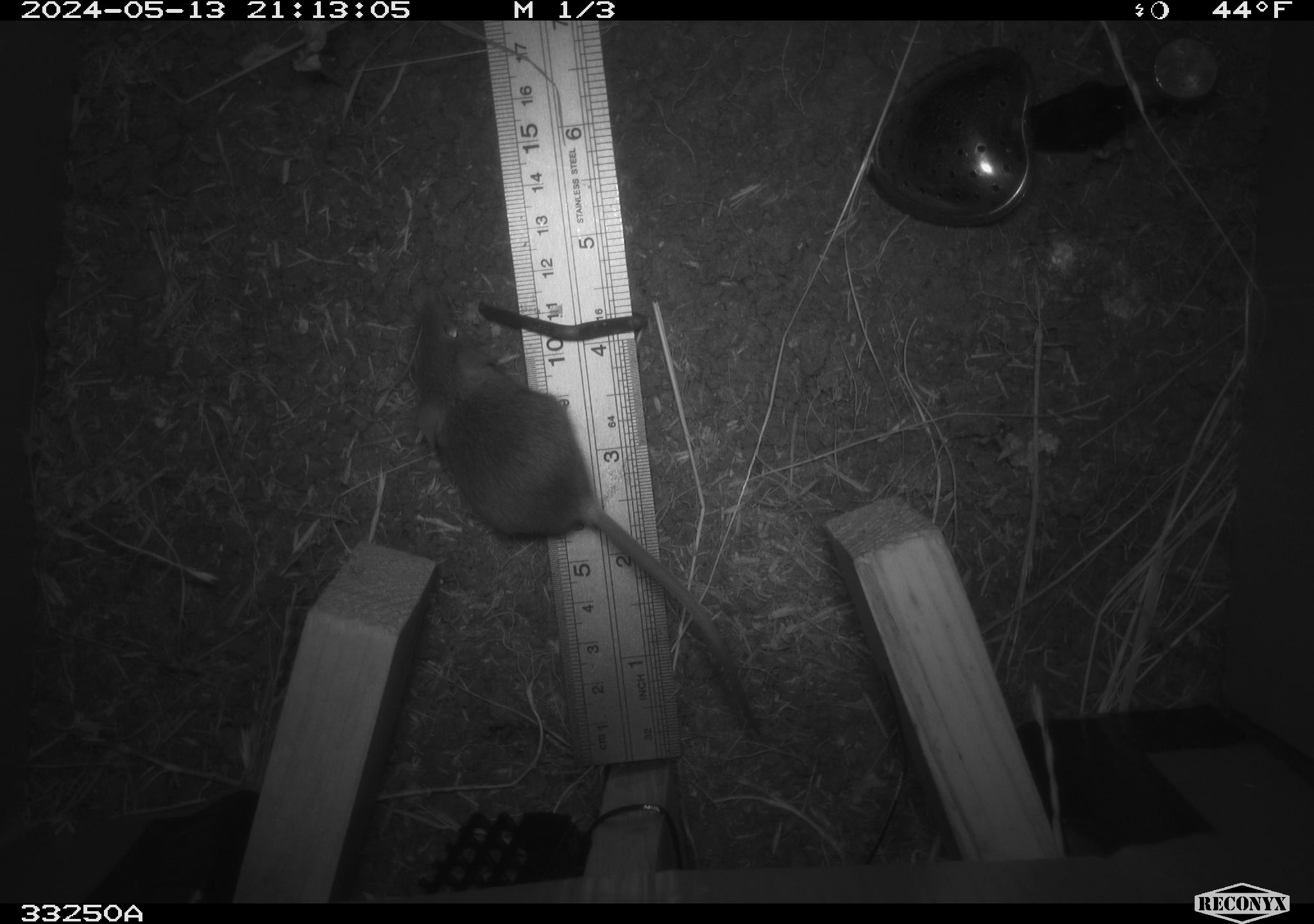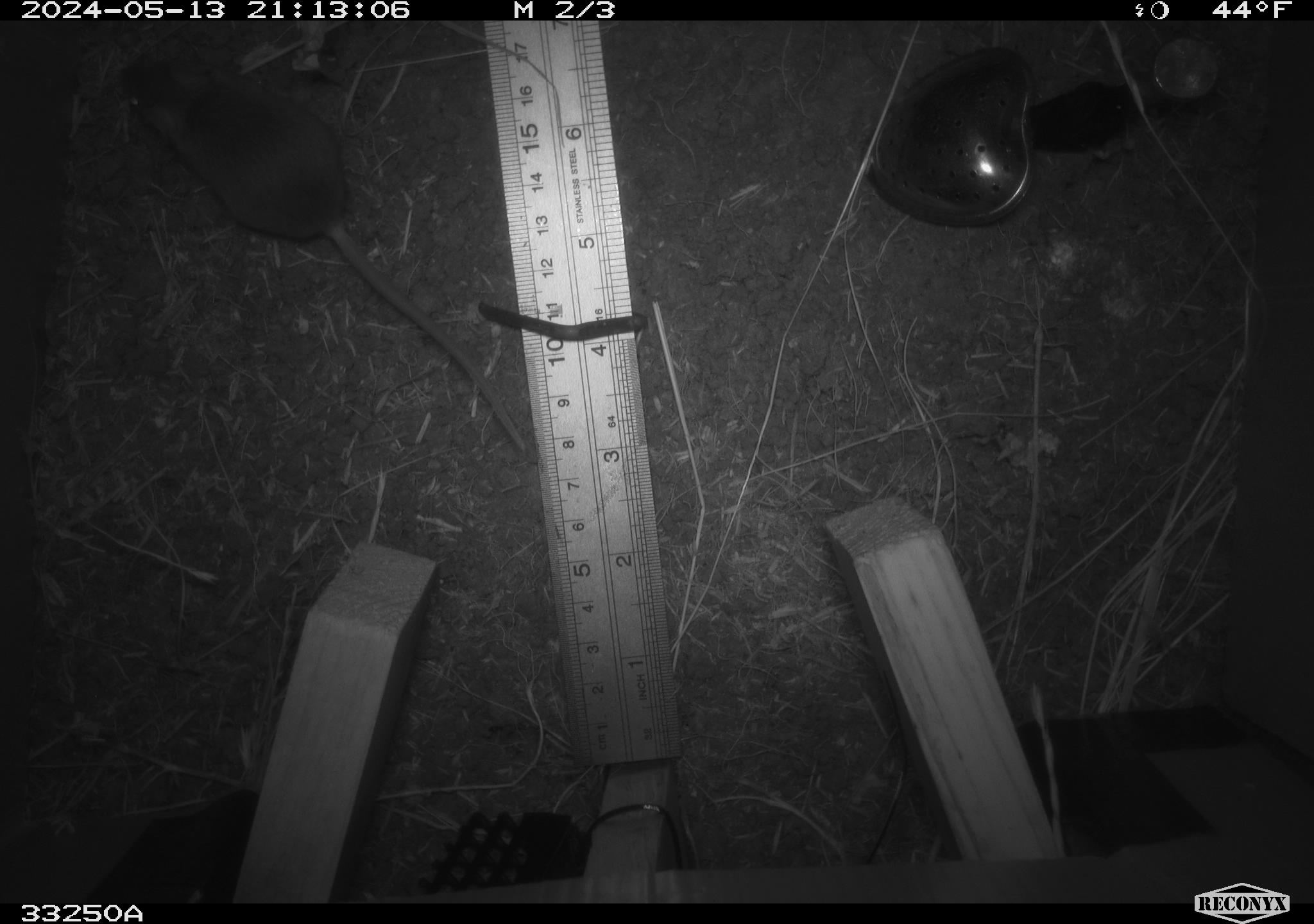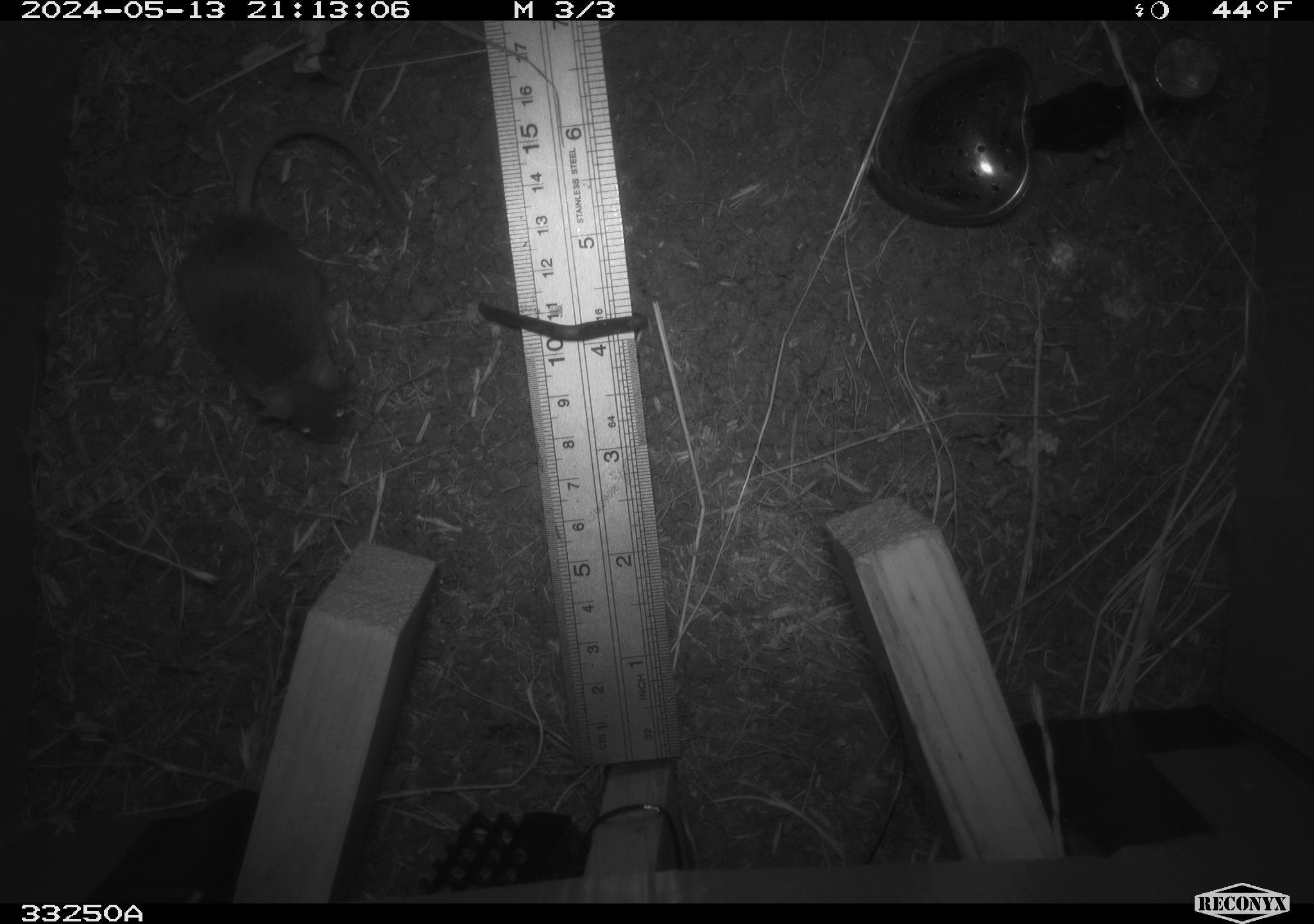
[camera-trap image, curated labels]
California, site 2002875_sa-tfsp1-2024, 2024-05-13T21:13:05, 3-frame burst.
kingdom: Animalia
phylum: Chordata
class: Mammalia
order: Rodentia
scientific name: Rodentia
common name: mouse species